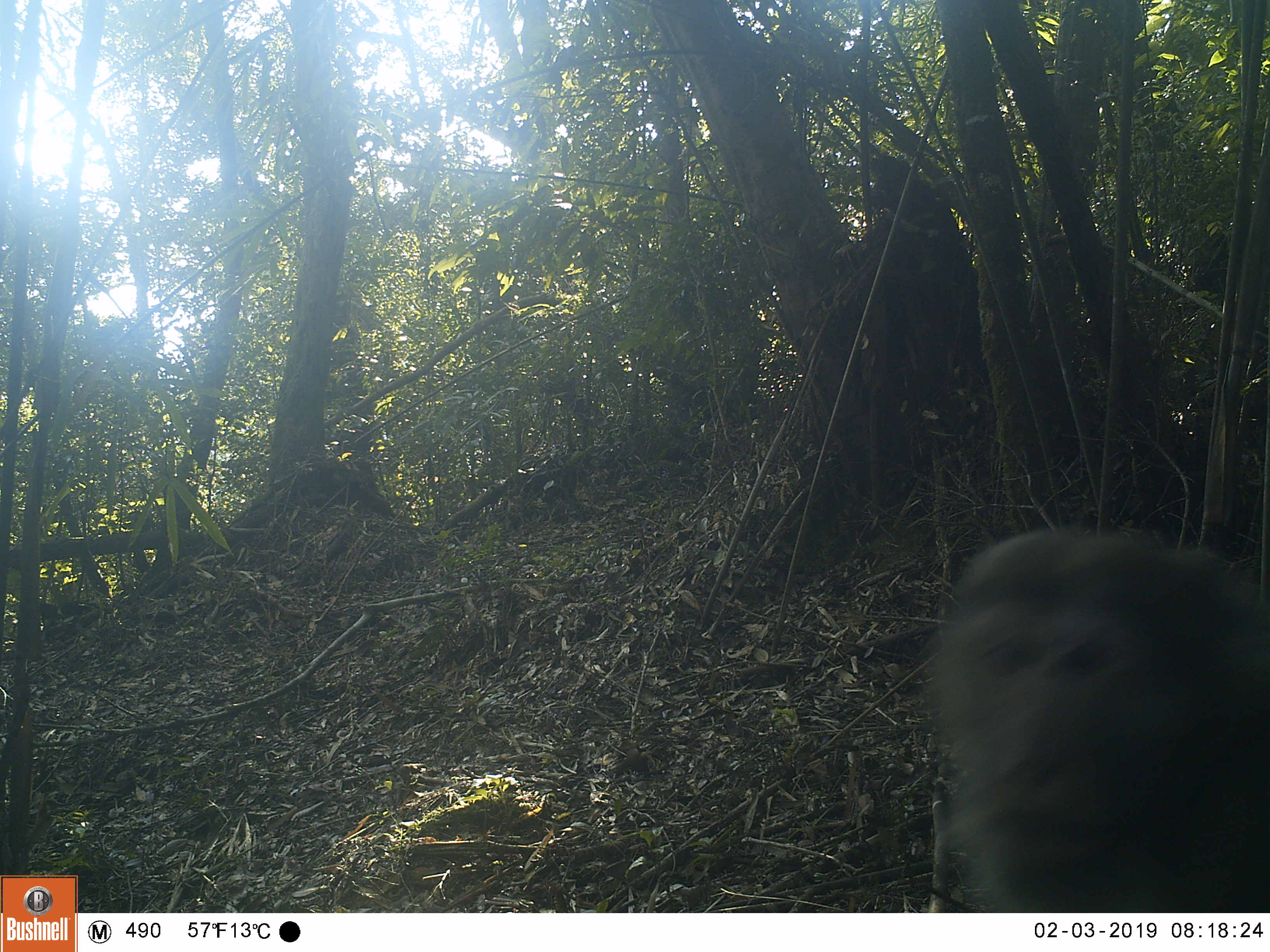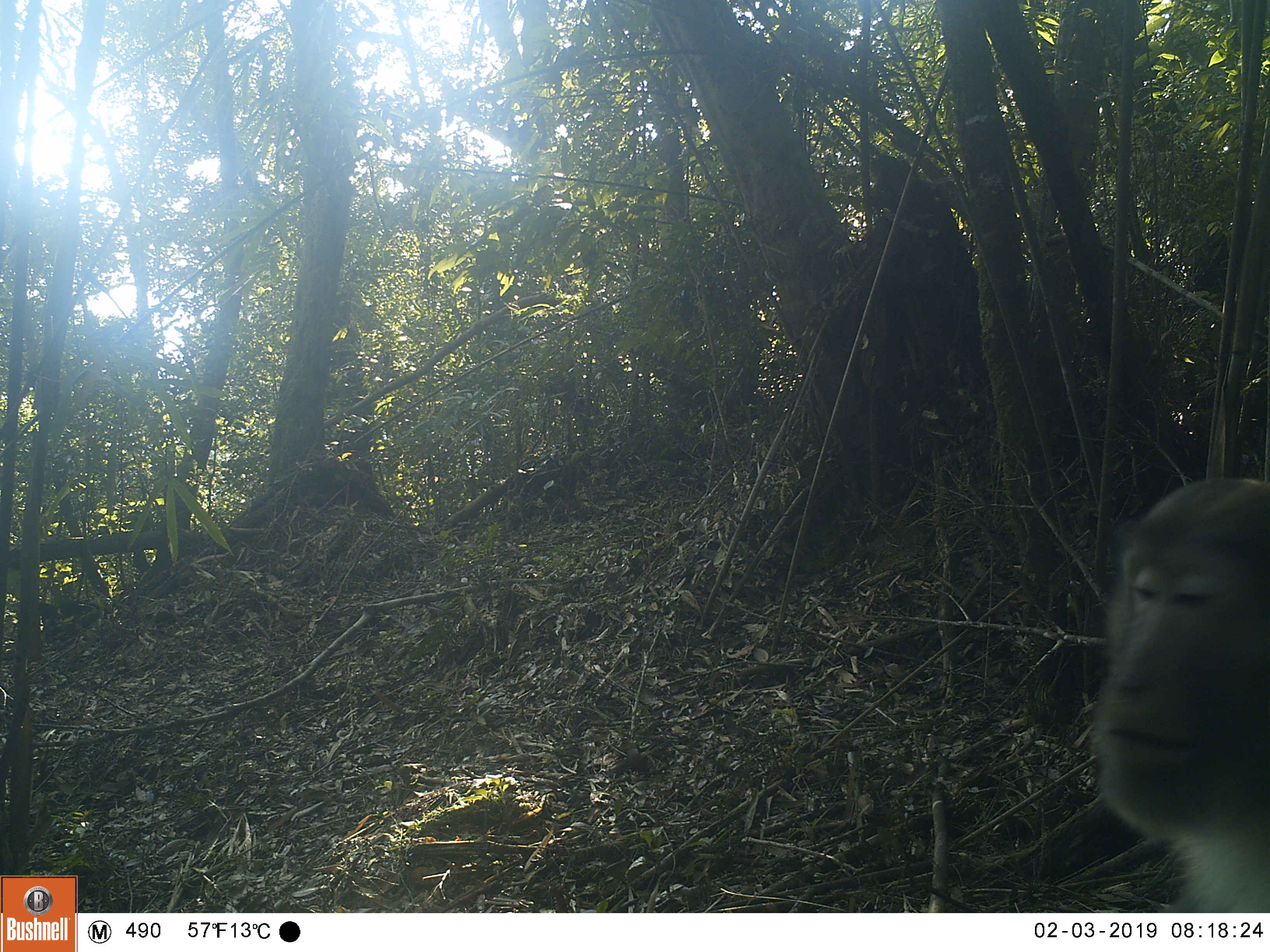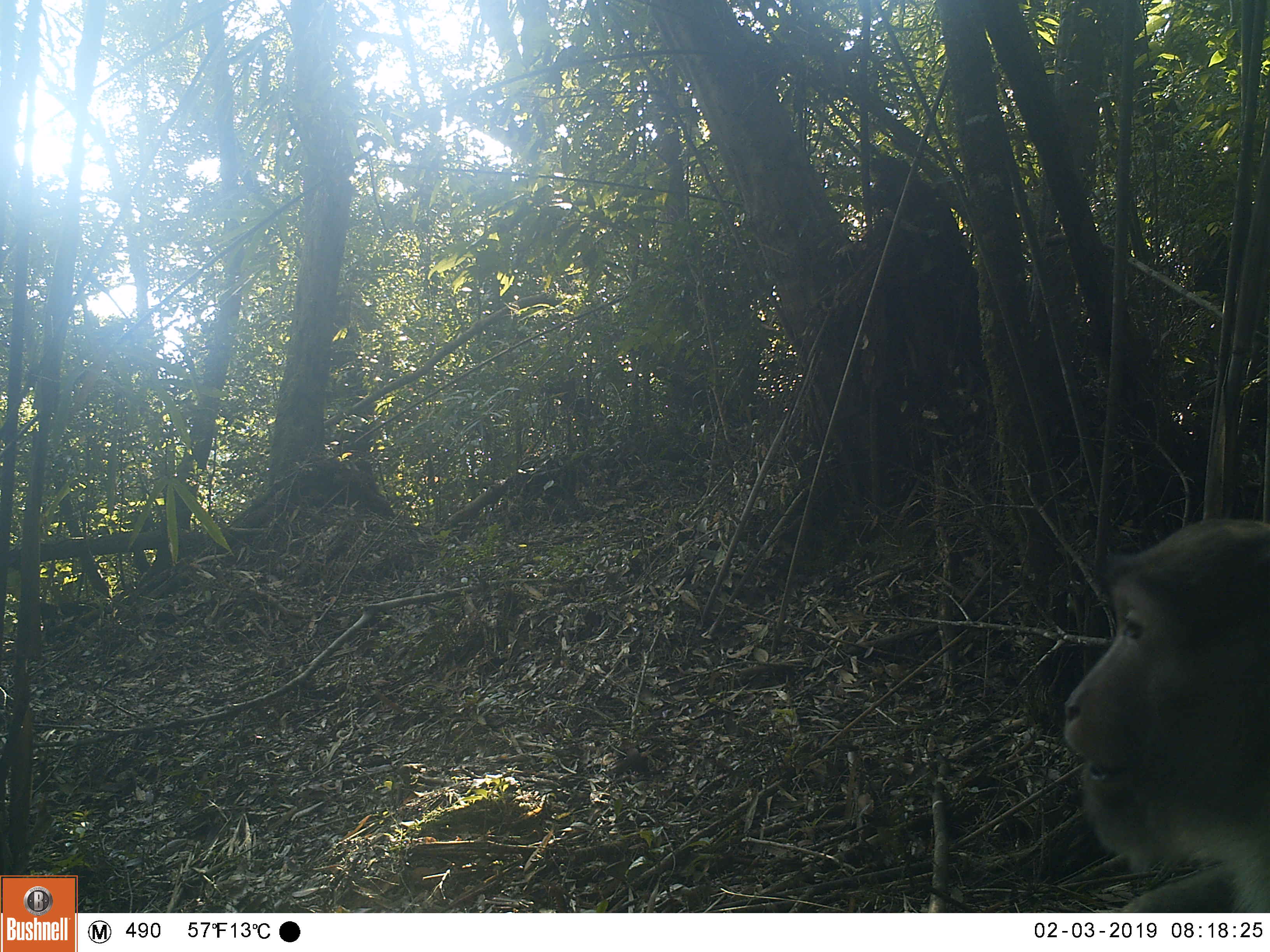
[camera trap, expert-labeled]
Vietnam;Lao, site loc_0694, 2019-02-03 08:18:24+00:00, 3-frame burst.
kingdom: Animalia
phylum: Chordata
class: Mammalia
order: Primates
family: Cercopithecidae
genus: Macaca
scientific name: Macaca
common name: macaques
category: assam or rhesus macaque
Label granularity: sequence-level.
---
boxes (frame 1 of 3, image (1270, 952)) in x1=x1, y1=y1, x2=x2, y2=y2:
assam or rhesus macaque: x1=924, y1=525, x2=1270, y2=913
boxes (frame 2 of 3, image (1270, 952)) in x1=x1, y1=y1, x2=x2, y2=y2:
assam or rhesus macaque: x1=1082, y1=474, x2=1270, y2=912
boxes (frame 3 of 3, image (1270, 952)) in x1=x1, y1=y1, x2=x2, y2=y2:
assam or rhesus macaque: x1=1056, y1=515, x2=1270, y2=913